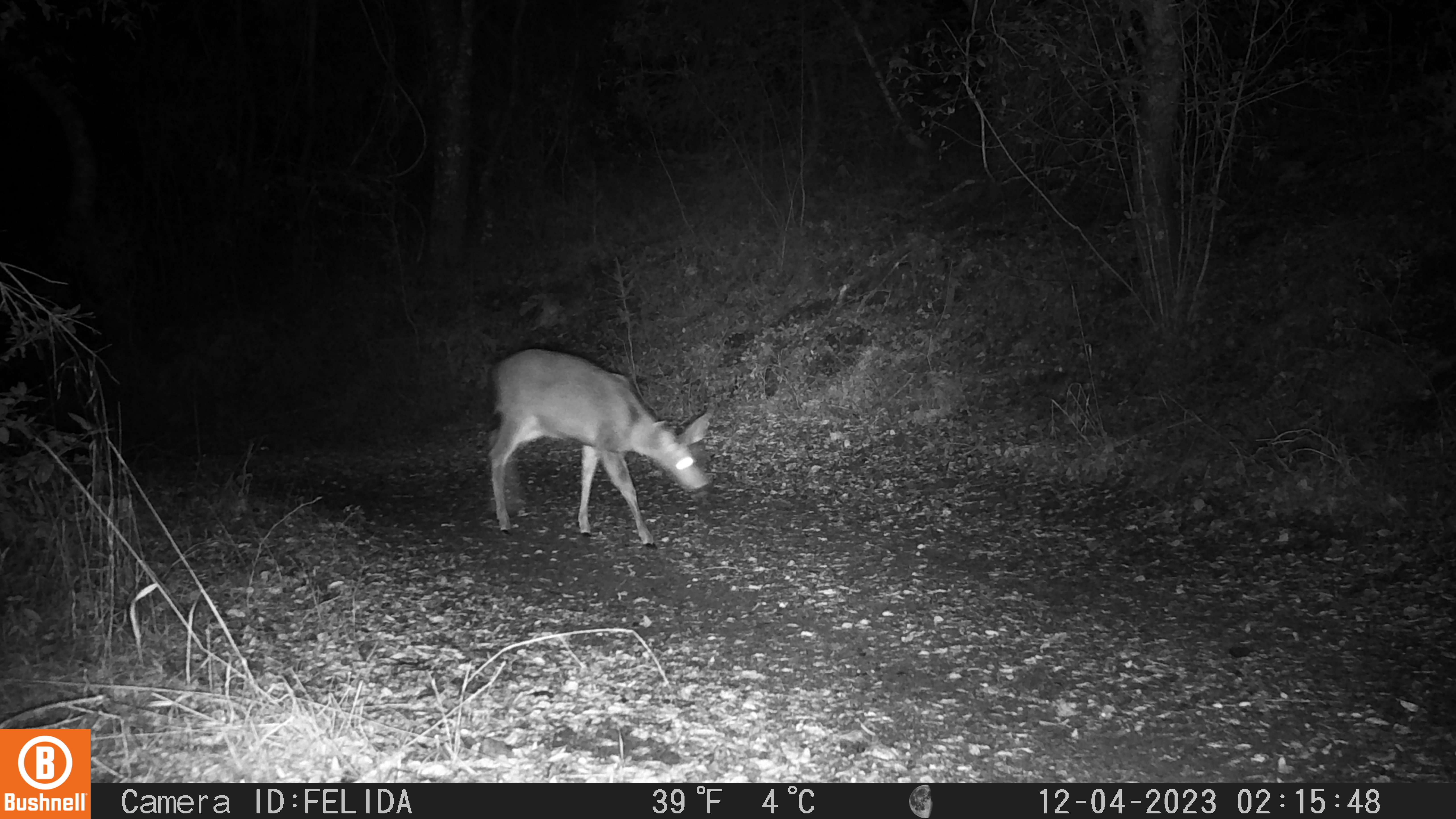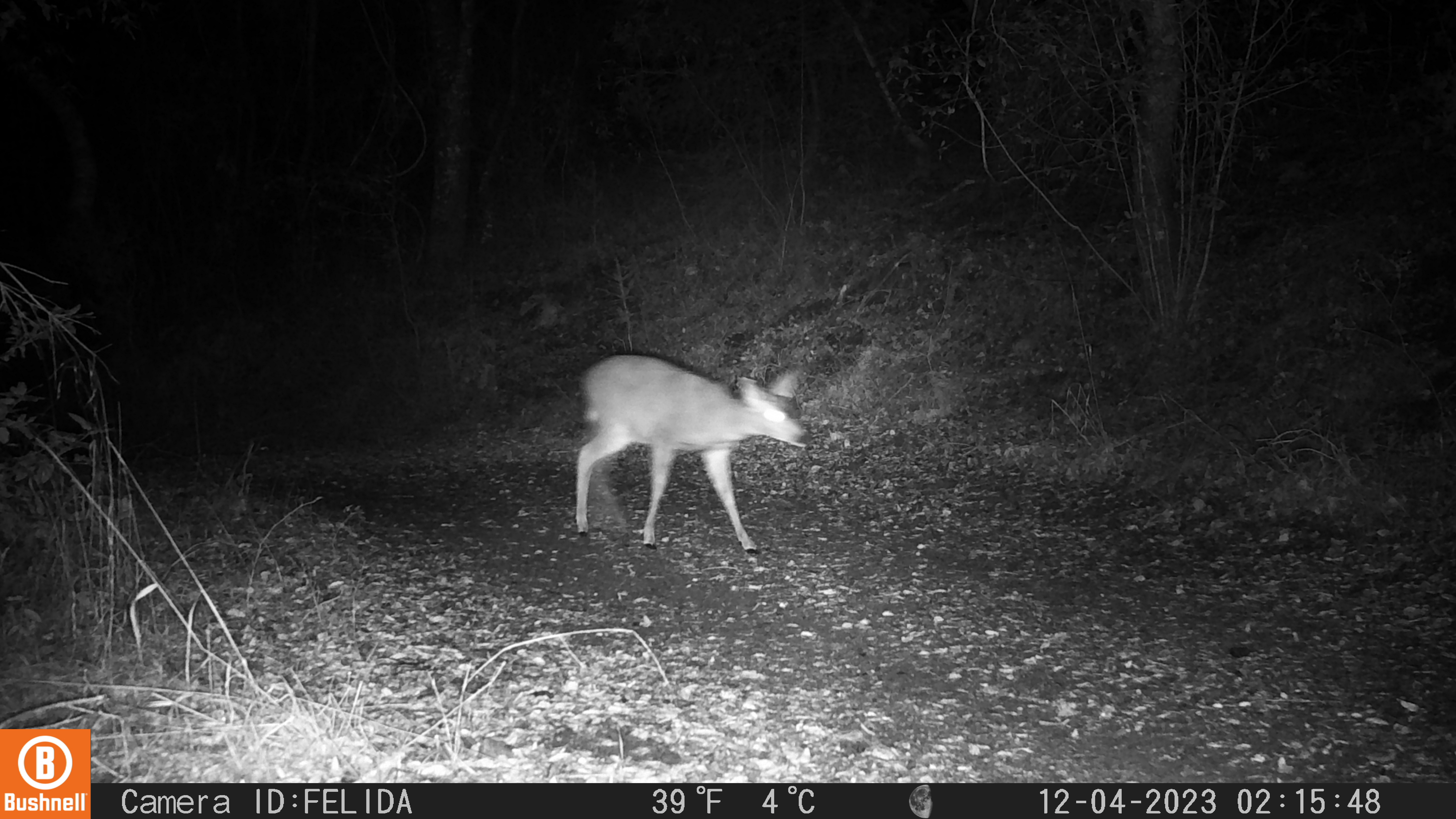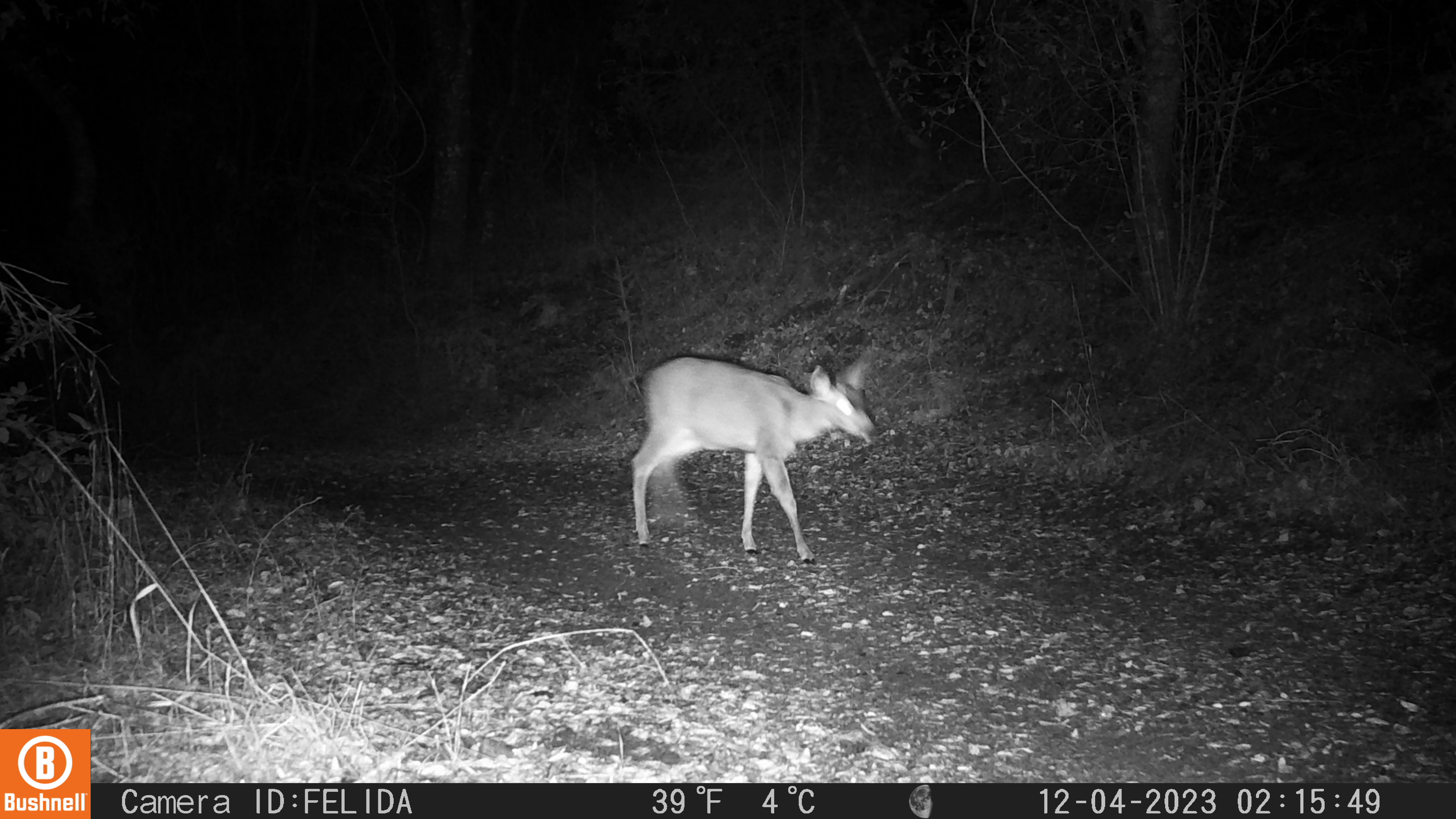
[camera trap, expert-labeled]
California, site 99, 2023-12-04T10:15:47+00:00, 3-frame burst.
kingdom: Animalia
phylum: Chordata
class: Mammalia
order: Artiodactyla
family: Cervidae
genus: Odocoileus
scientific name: Odocoileus hemionus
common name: mule deer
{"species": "mule deer (Odocoileus hemionus)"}